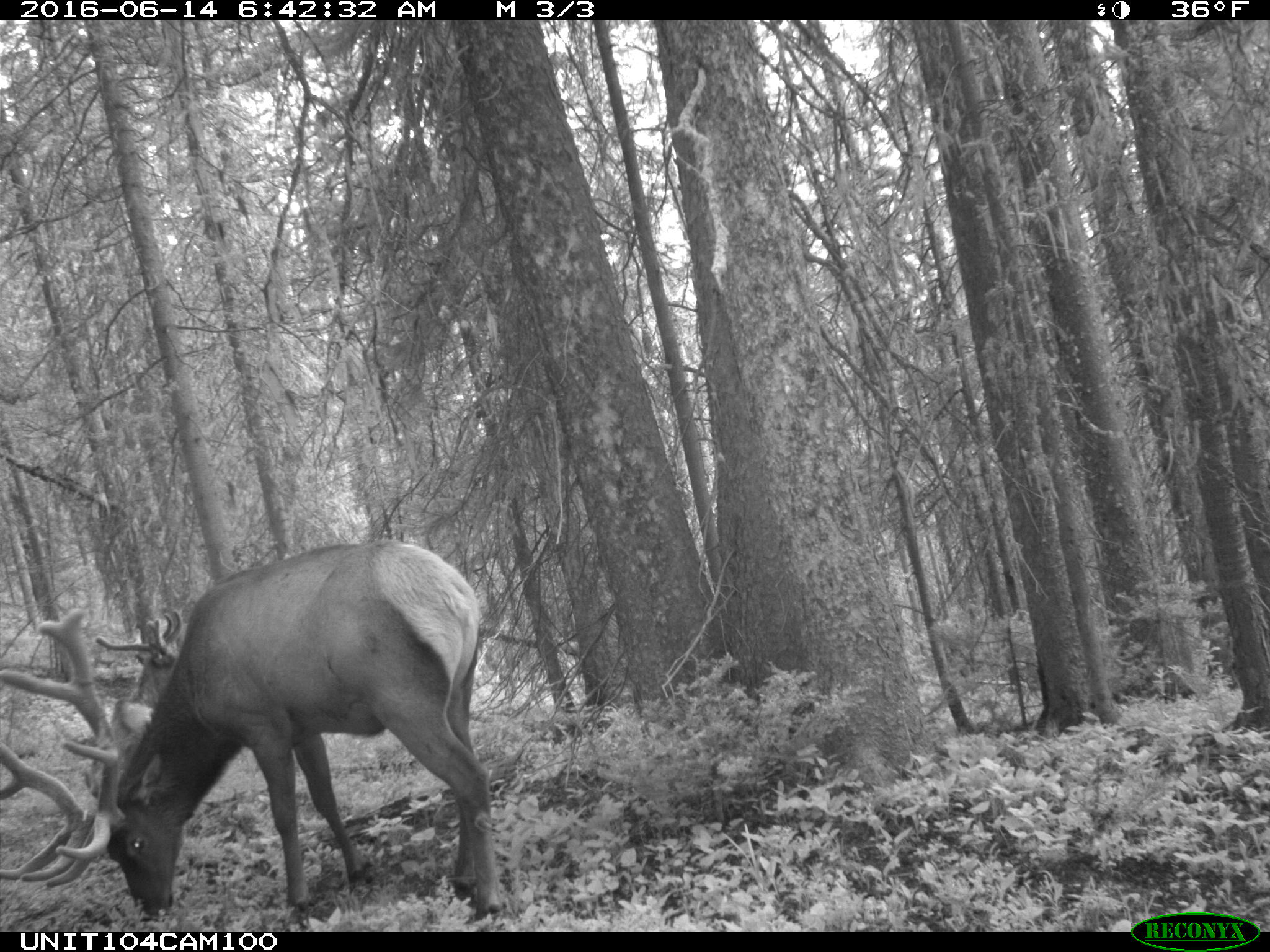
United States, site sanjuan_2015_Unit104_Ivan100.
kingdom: Animalia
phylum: Chordata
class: Mammalia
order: Artiodactyla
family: Cervidae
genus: Cervus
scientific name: Cervus elaphus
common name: red deer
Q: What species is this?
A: Cervus elaphus (red deer).